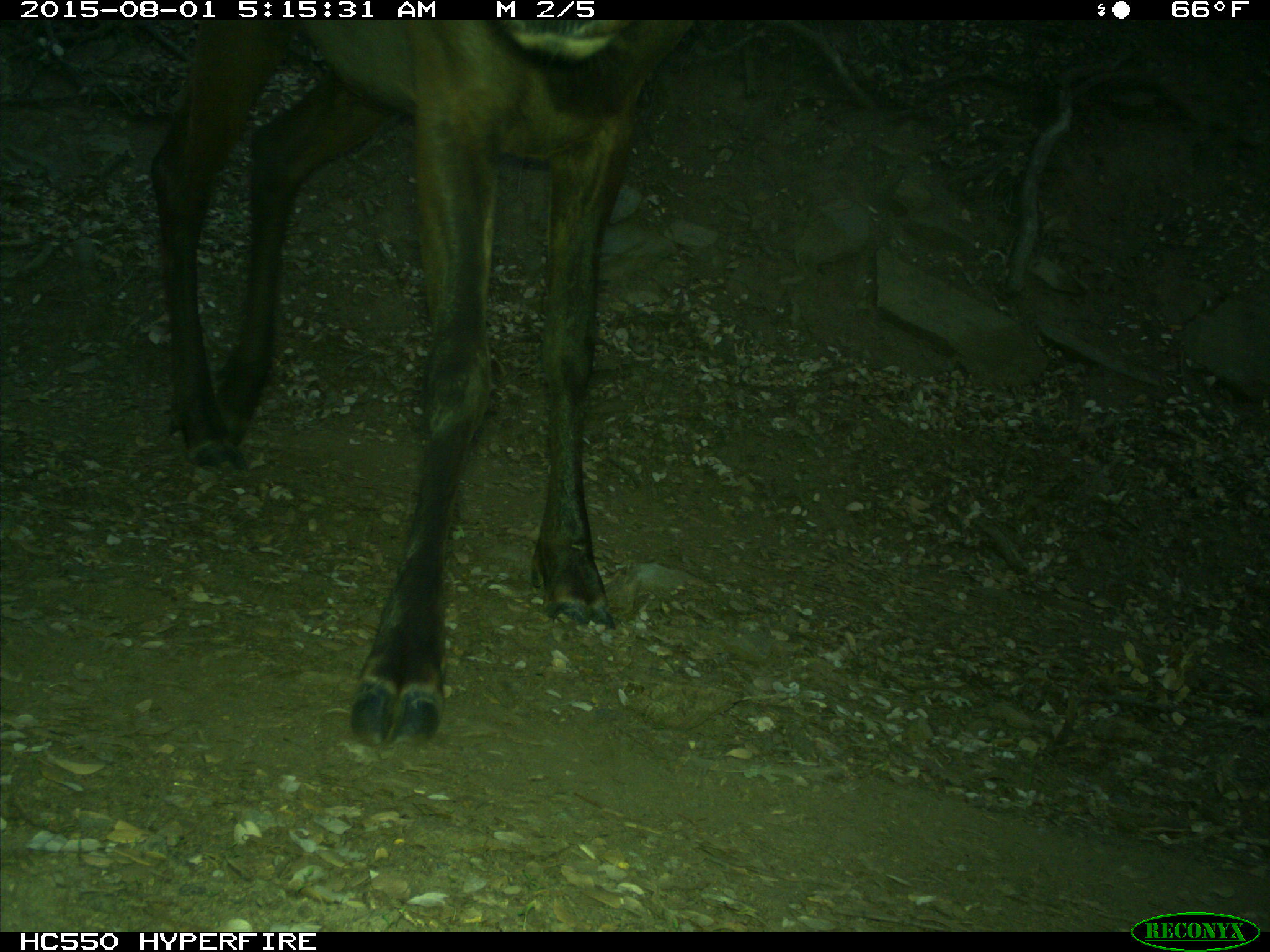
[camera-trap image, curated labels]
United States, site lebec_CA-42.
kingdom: Animalia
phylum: Chordata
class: Mammalia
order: Artiodactyla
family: Cervidae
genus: Cervus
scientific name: Cervus canadensis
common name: elk